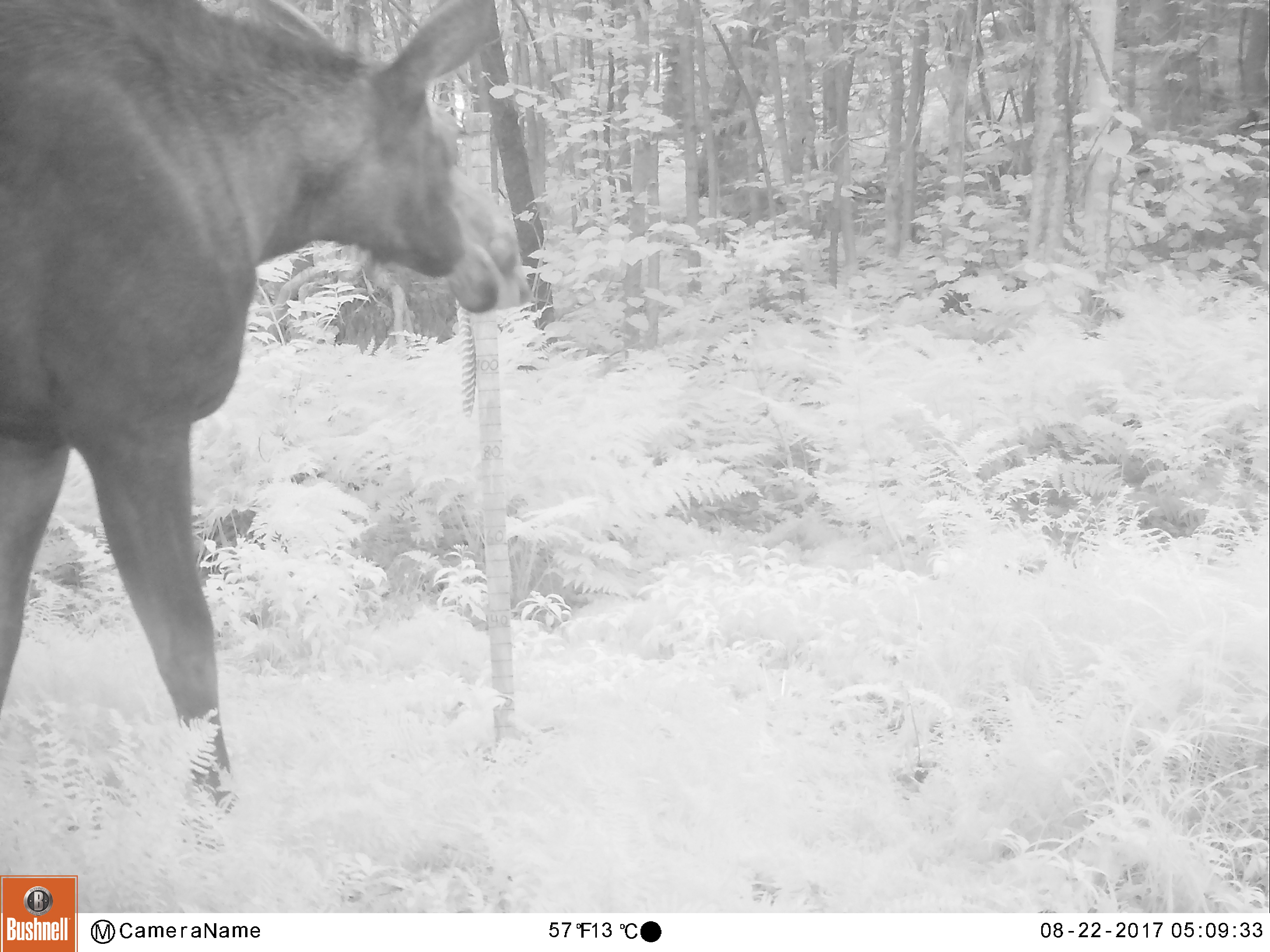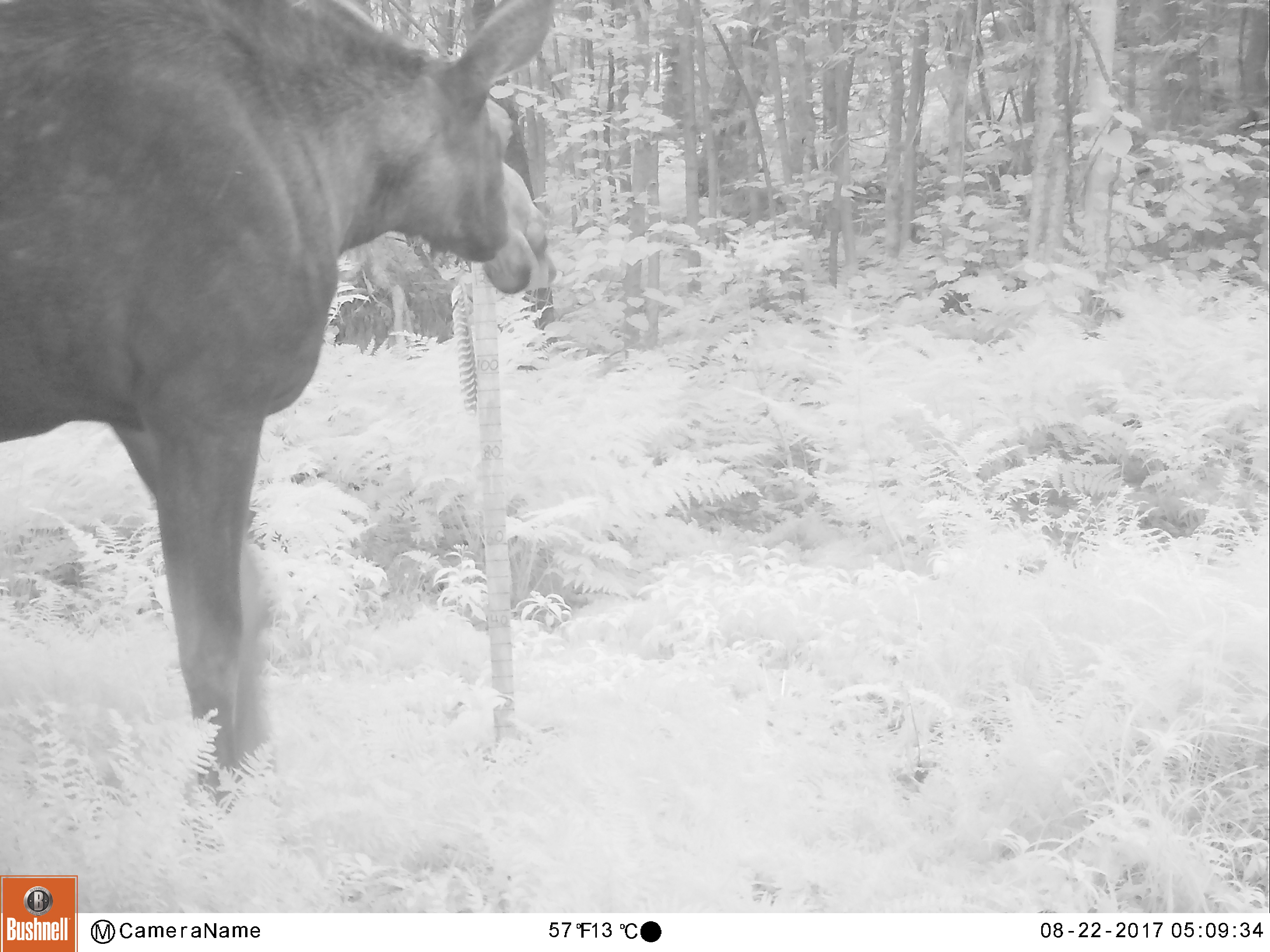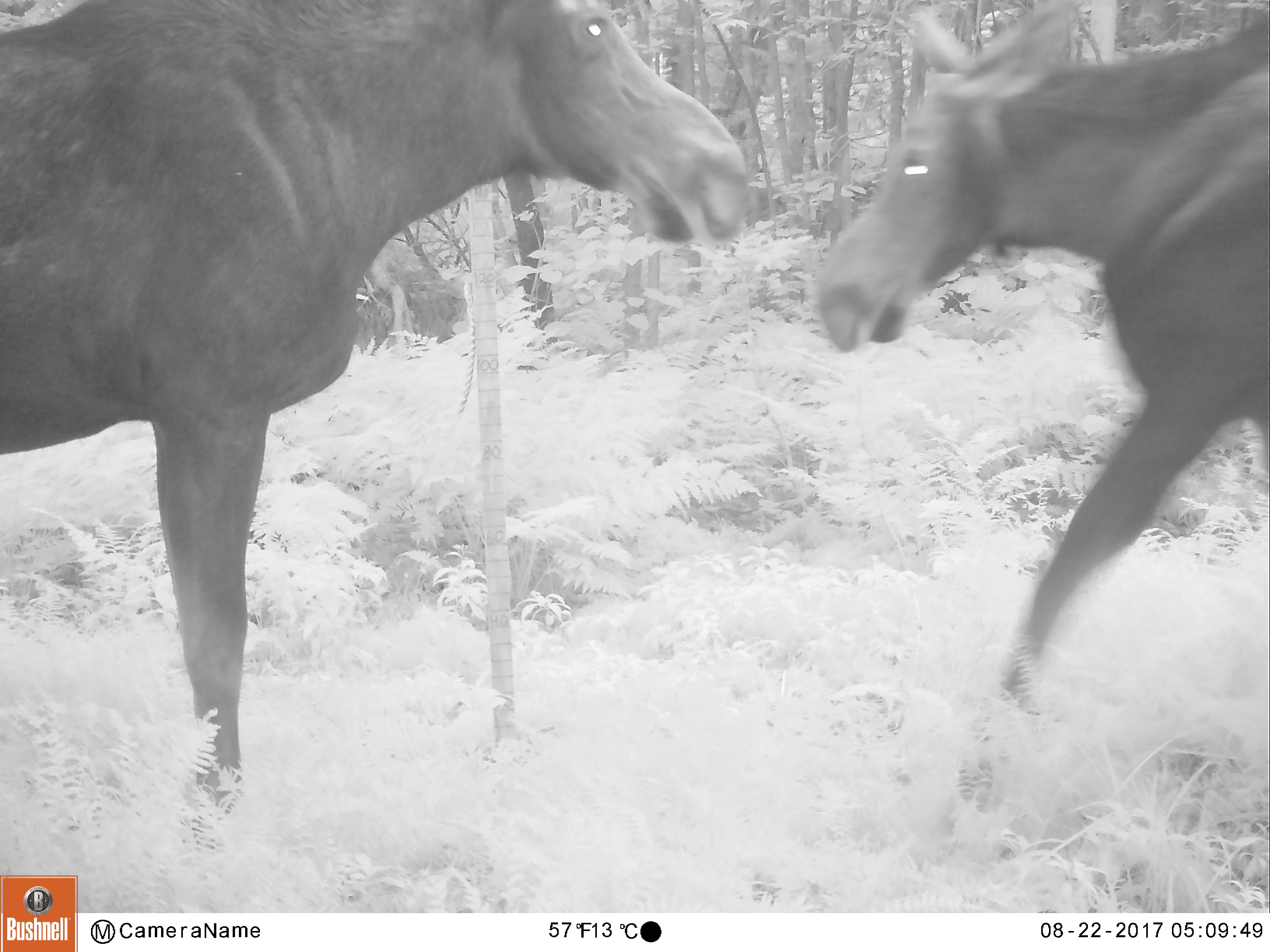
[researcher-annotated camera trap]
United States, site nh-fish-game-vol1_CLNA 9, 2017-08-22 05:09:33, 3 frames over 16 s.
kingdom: Animalia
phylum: Chordata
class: Mammalia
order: Artiodactyla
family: Cervidae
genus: Alces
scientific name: Alces alces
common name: moose